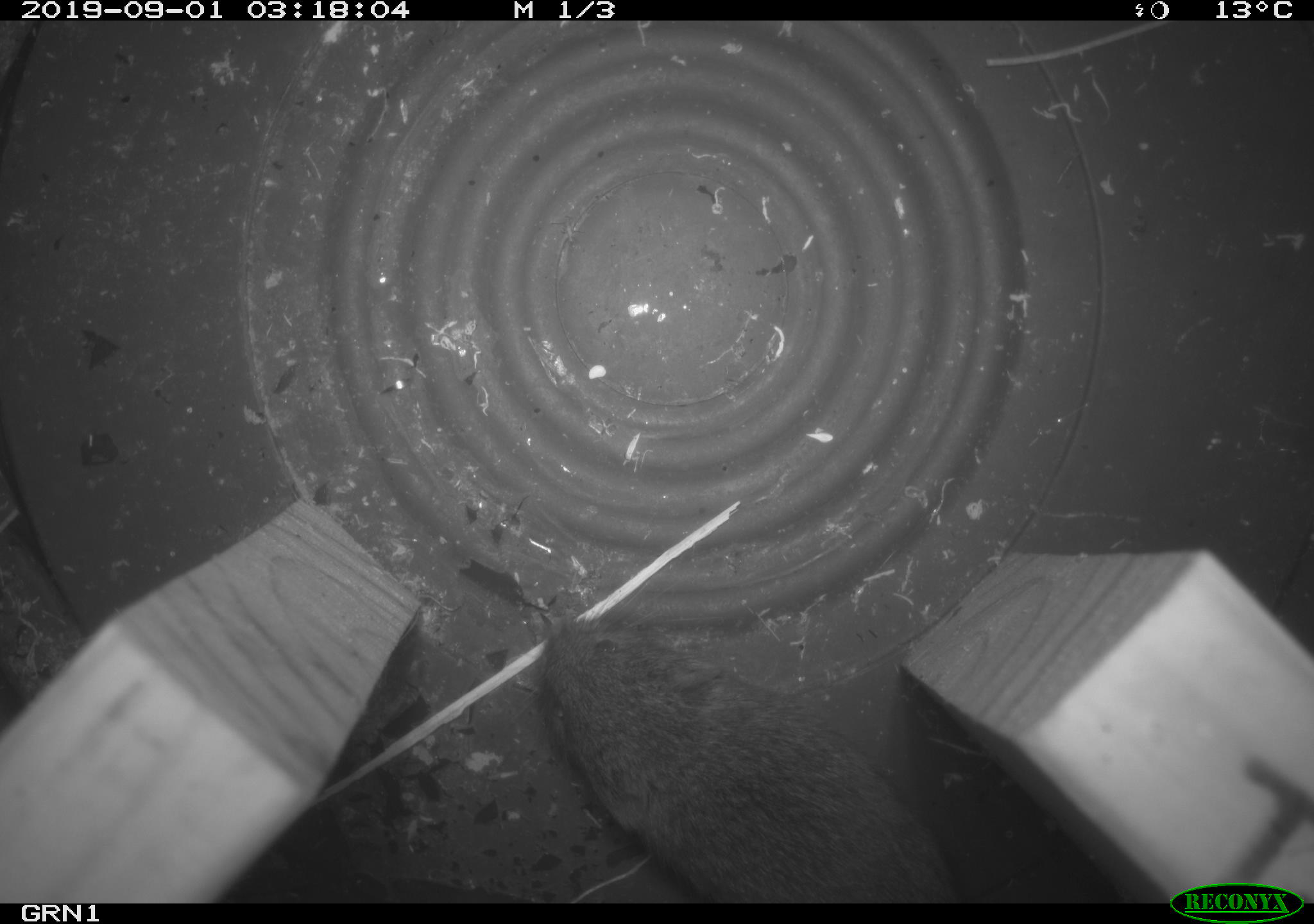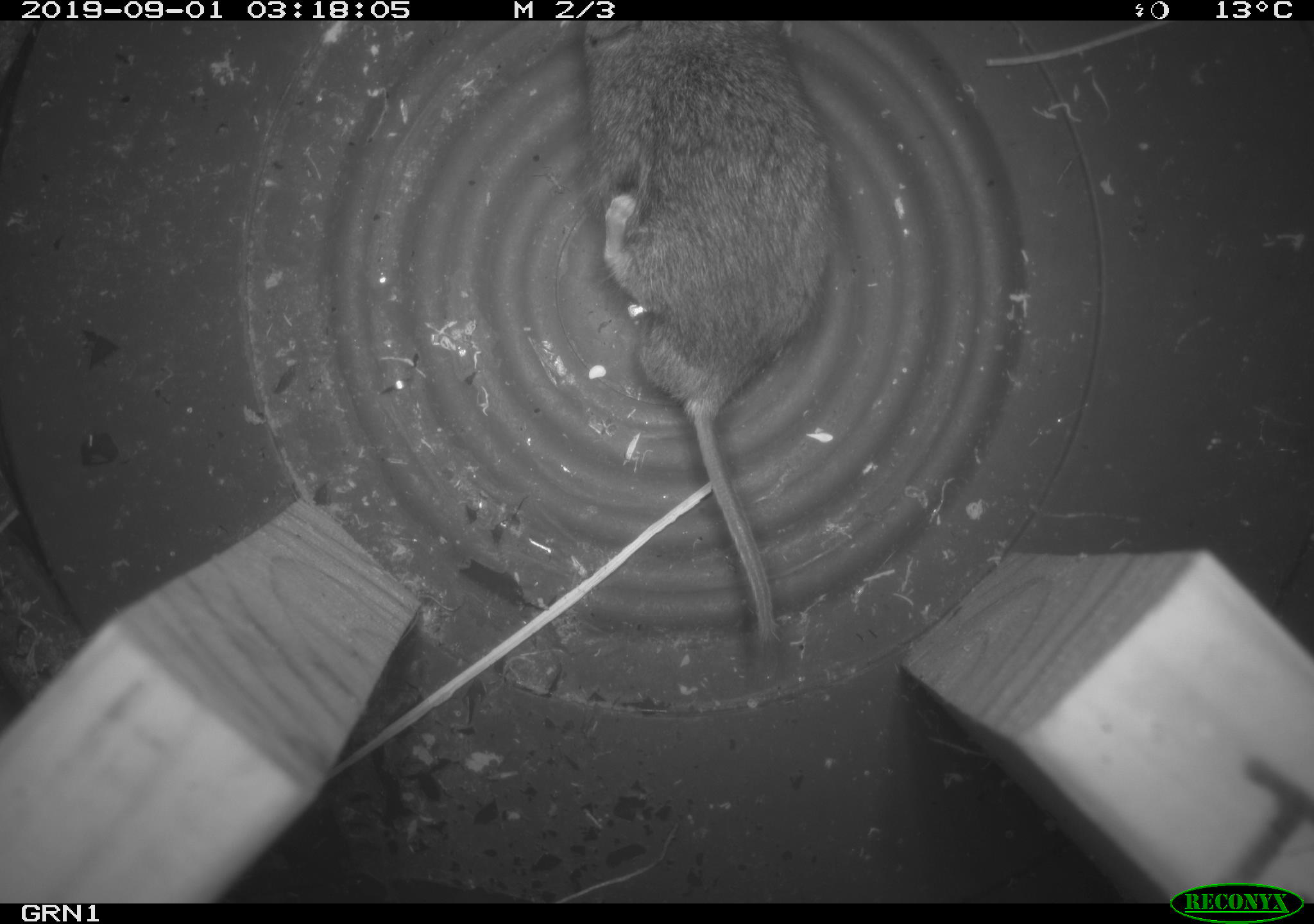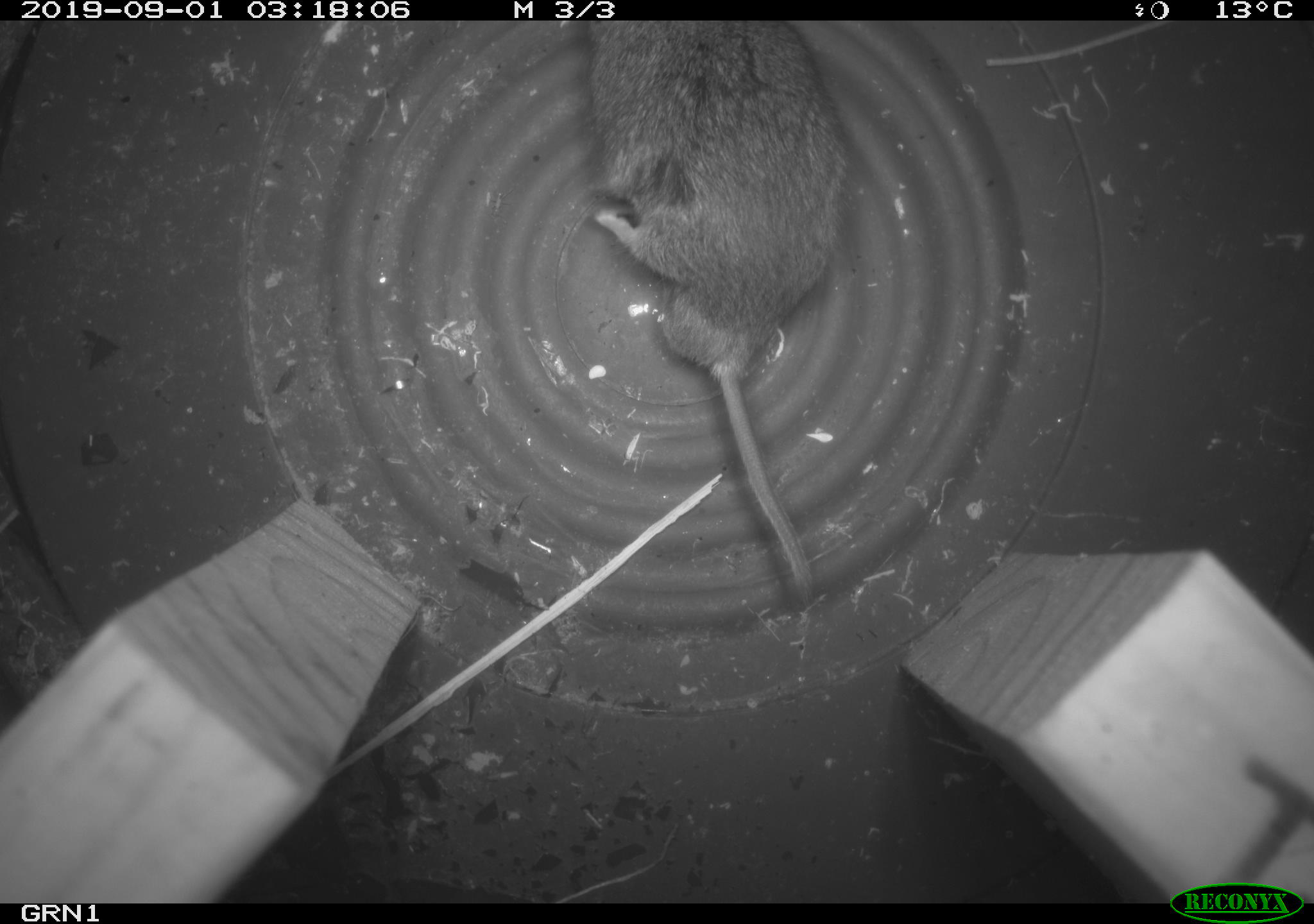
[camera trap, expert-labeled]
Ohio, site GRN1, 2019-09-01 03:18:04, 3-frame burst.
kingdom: Animalia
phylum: Chordata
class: Mammalia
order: Rodentia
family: Cricetidae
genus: Microtus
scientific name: Microtus pennsylvanicus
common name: meadow vole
Meadow vole (Microtus pennsylvanicus).